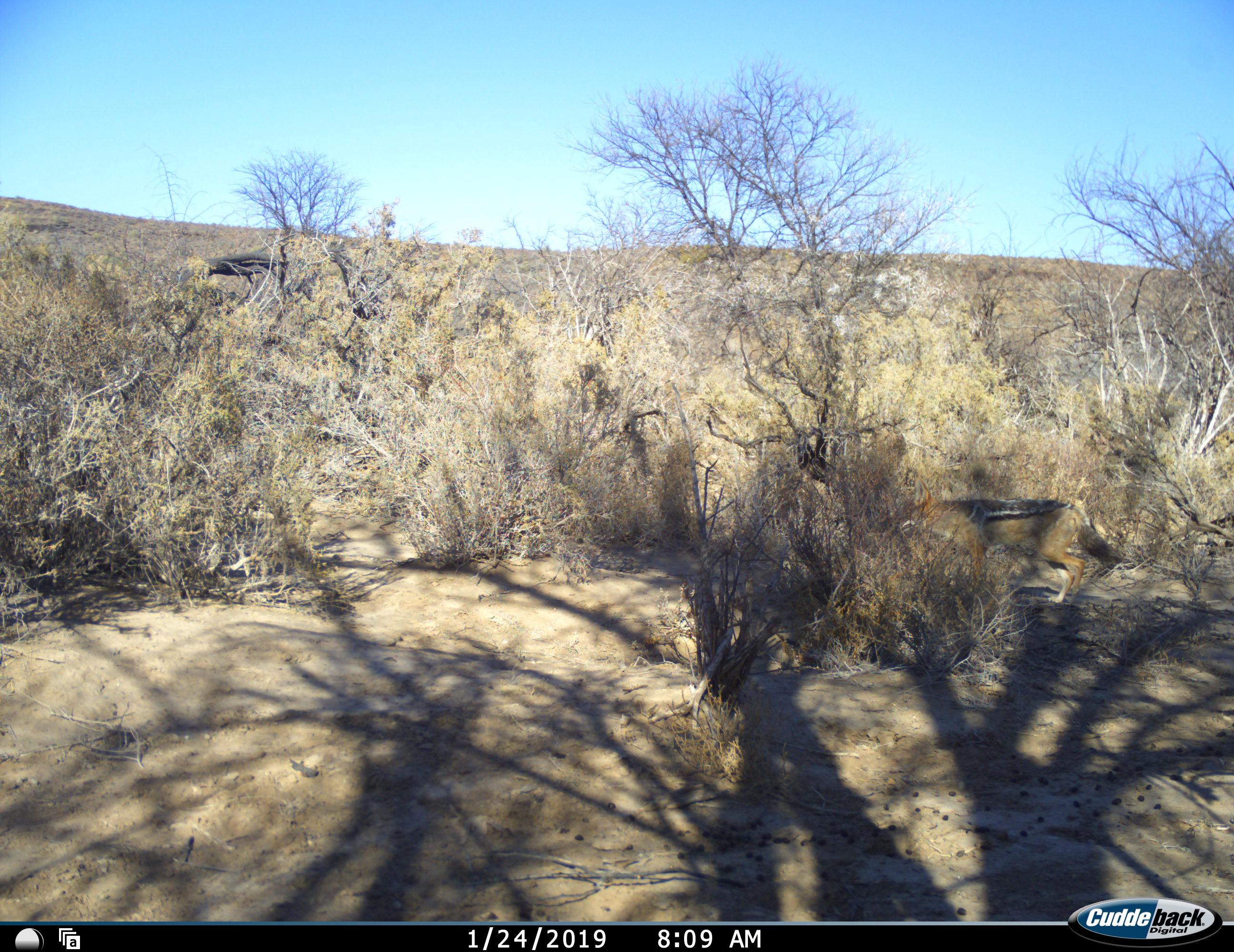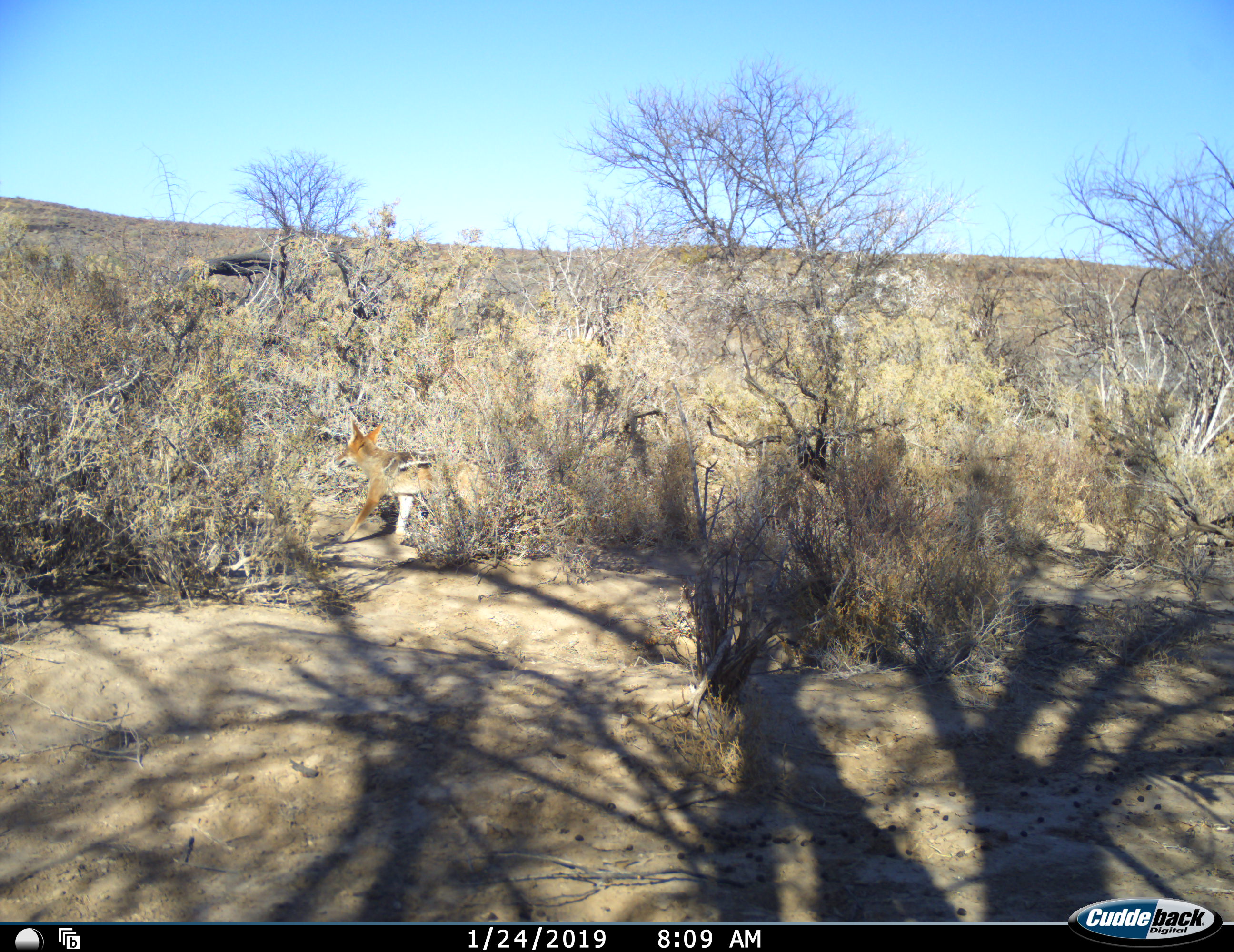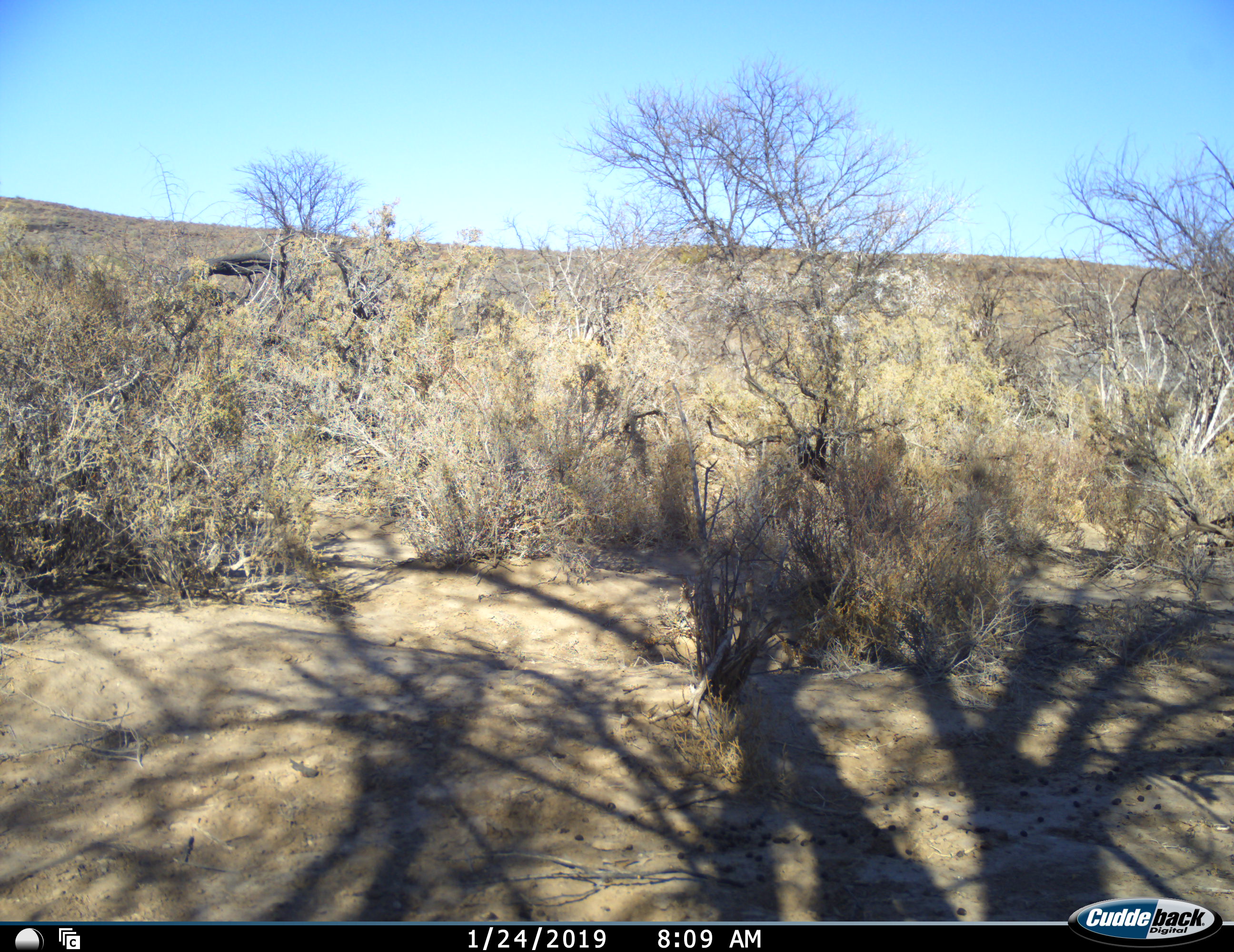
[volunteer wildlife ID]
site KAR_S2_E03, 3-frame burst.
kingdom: Animalia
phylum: Chordata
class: Mammalia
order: Carnivora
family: Canidae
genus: Lupulella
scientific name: Lupulella mesomelas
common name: black-backed jackal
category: jackalblackbacked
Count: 1.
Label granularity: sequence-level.